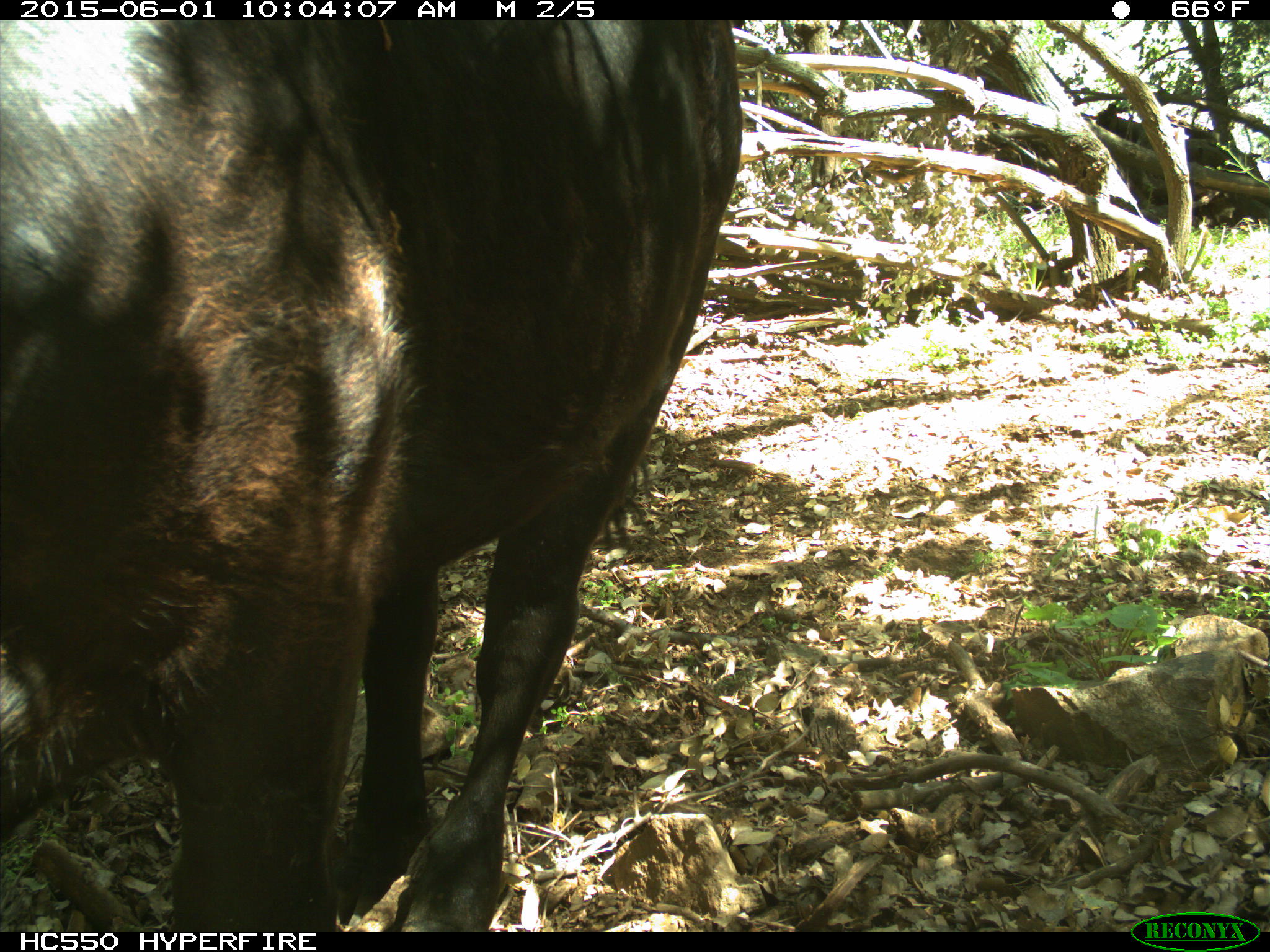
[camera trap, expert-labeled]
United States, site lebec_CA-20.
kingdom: Animalia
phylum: Chordata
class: Mammalia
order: Artiodactyla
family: Bovidae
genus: Bos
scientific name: Bos taurus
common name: domestic cow